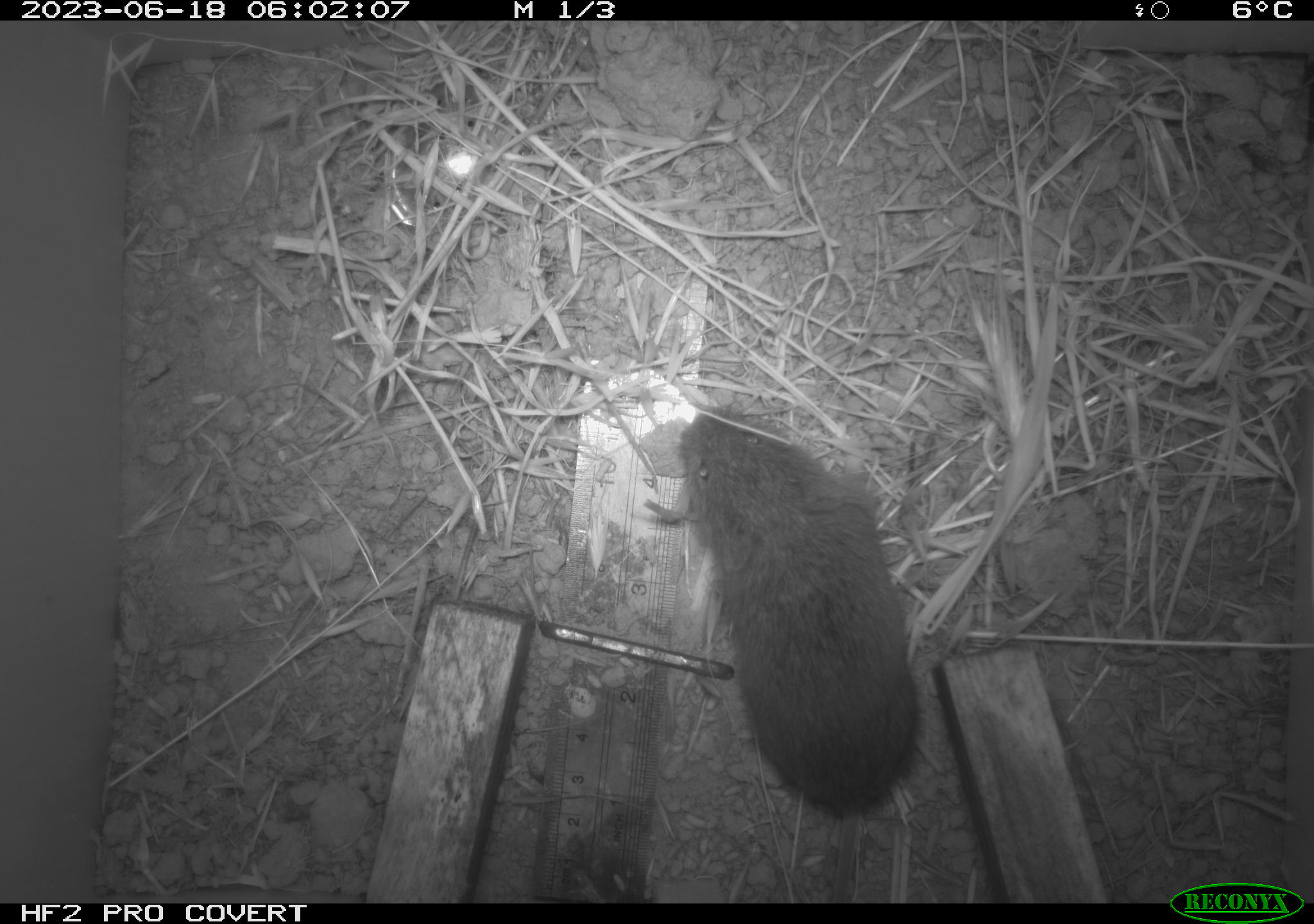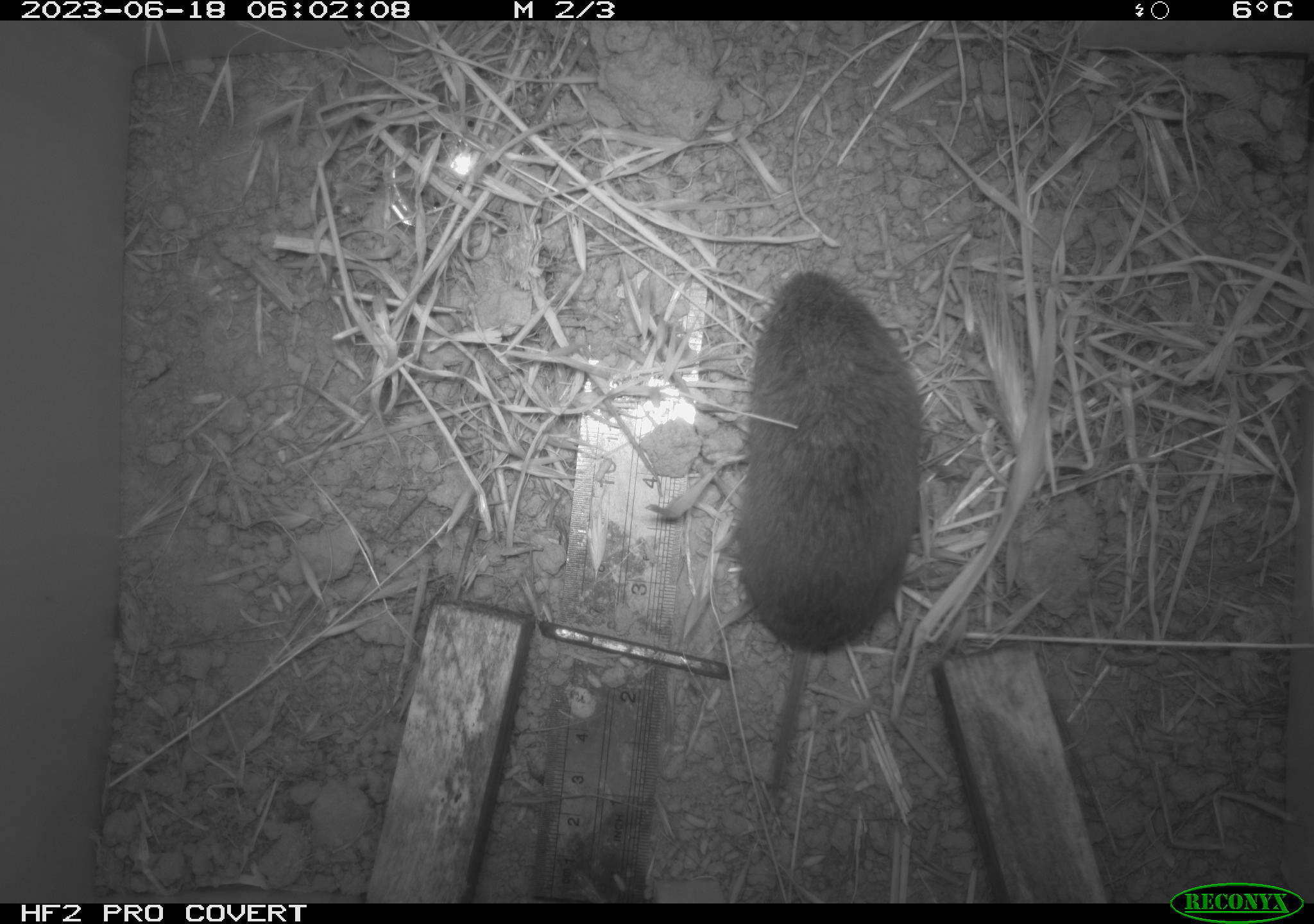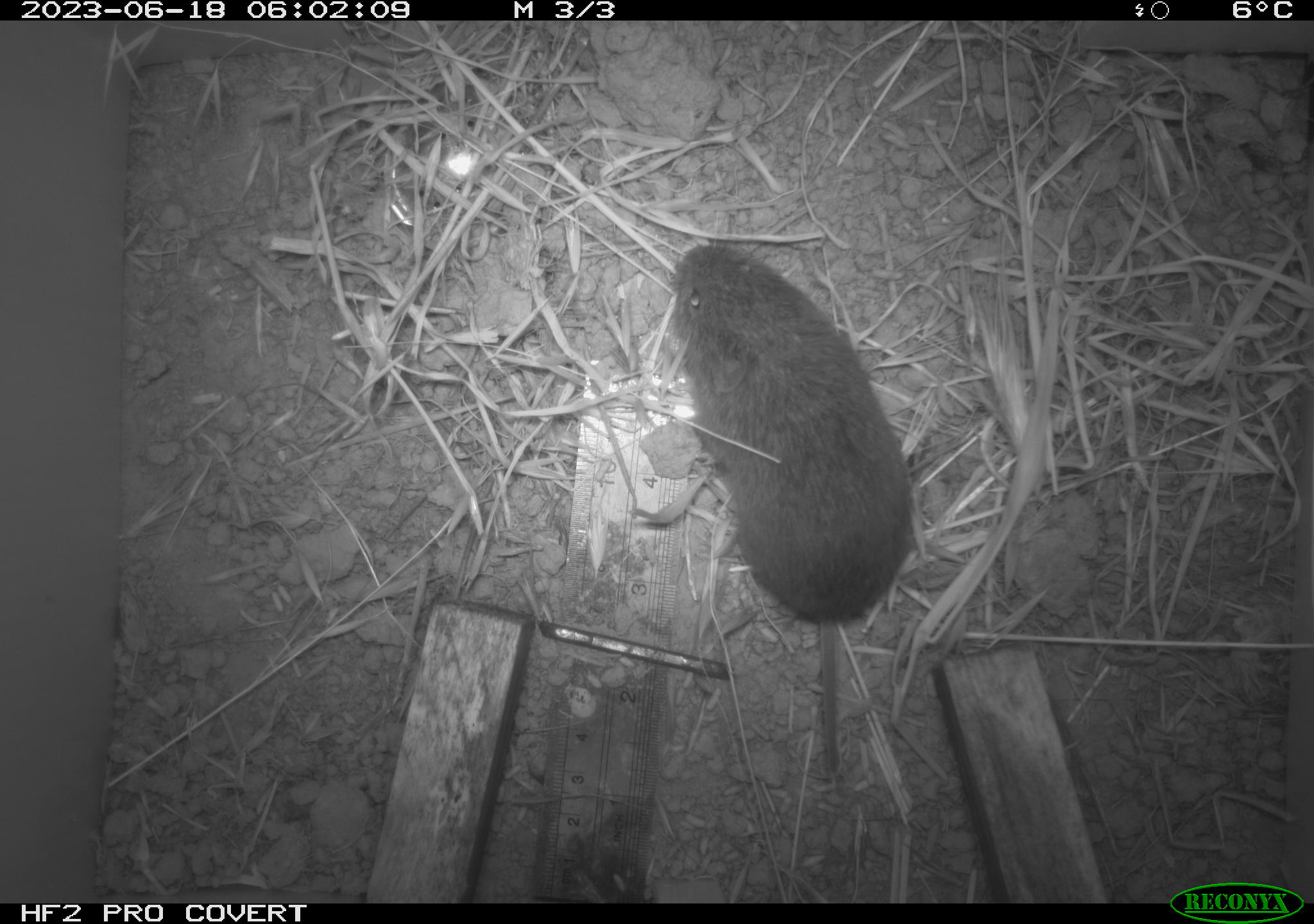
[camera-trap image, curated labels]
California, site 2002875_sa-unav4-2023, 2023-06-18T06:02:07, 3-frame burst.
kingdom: Animalia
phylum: Chordata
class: Mammalia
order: Rodentia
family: Cricetidae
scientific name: Arvicolinae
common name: voles, lemmings, and muskrats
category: arvicolinae subfamily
Arvicolinae subfamily (voles, lemmings, and muskrats) (Arvicolinae).